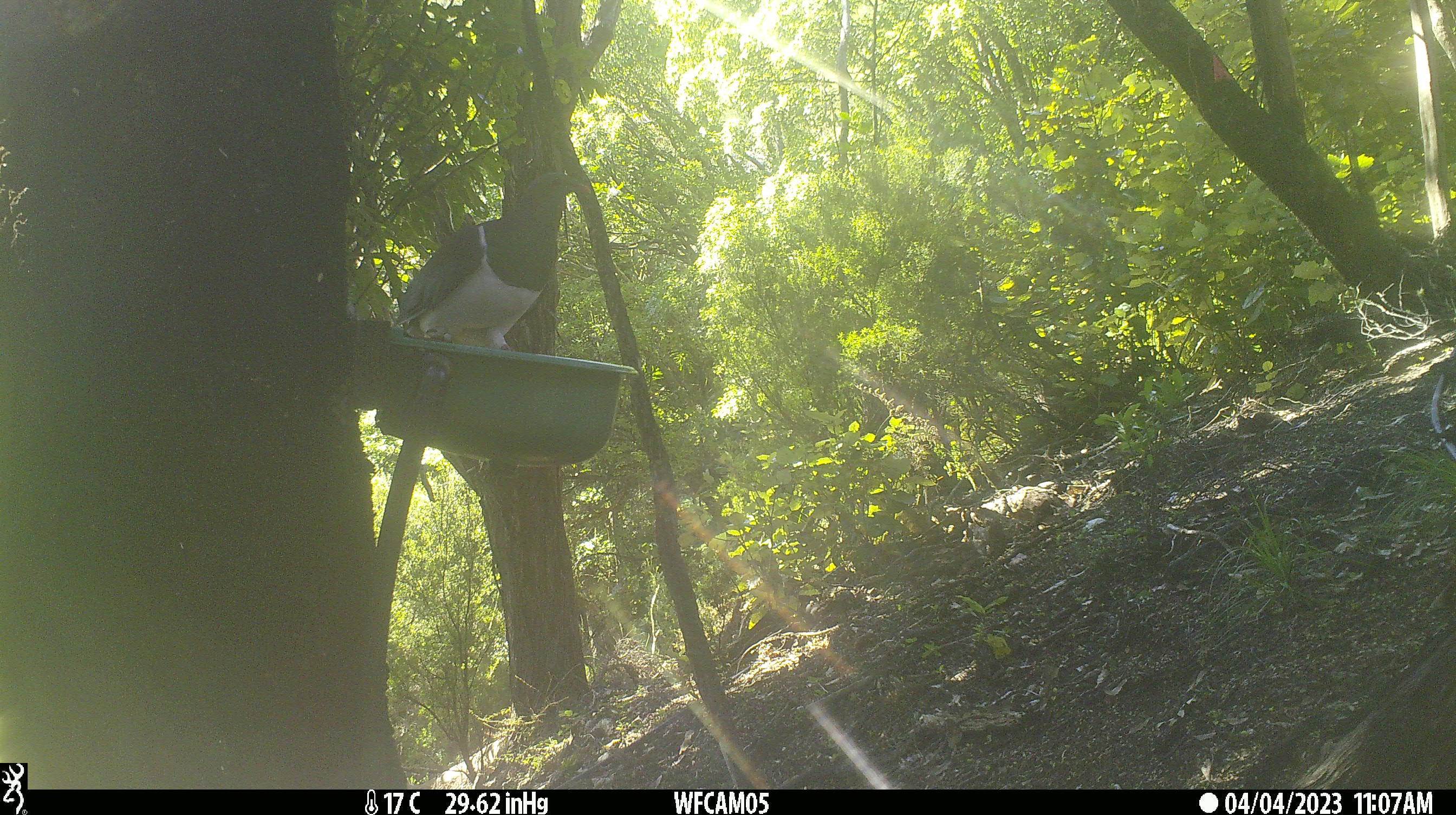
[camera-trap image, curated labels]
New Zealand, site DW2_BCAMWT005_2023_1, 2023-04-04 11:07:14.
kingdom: Animalia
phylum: Chordata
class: Aves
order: Columbiformes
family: Columbidae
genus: Hemiphaga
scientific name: Hemiphaga novaeseelandiae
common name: new zealand pigeon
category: kereru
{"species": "kereru (new zealand pigeon) (Hemiphaga novaeseelandiae)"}